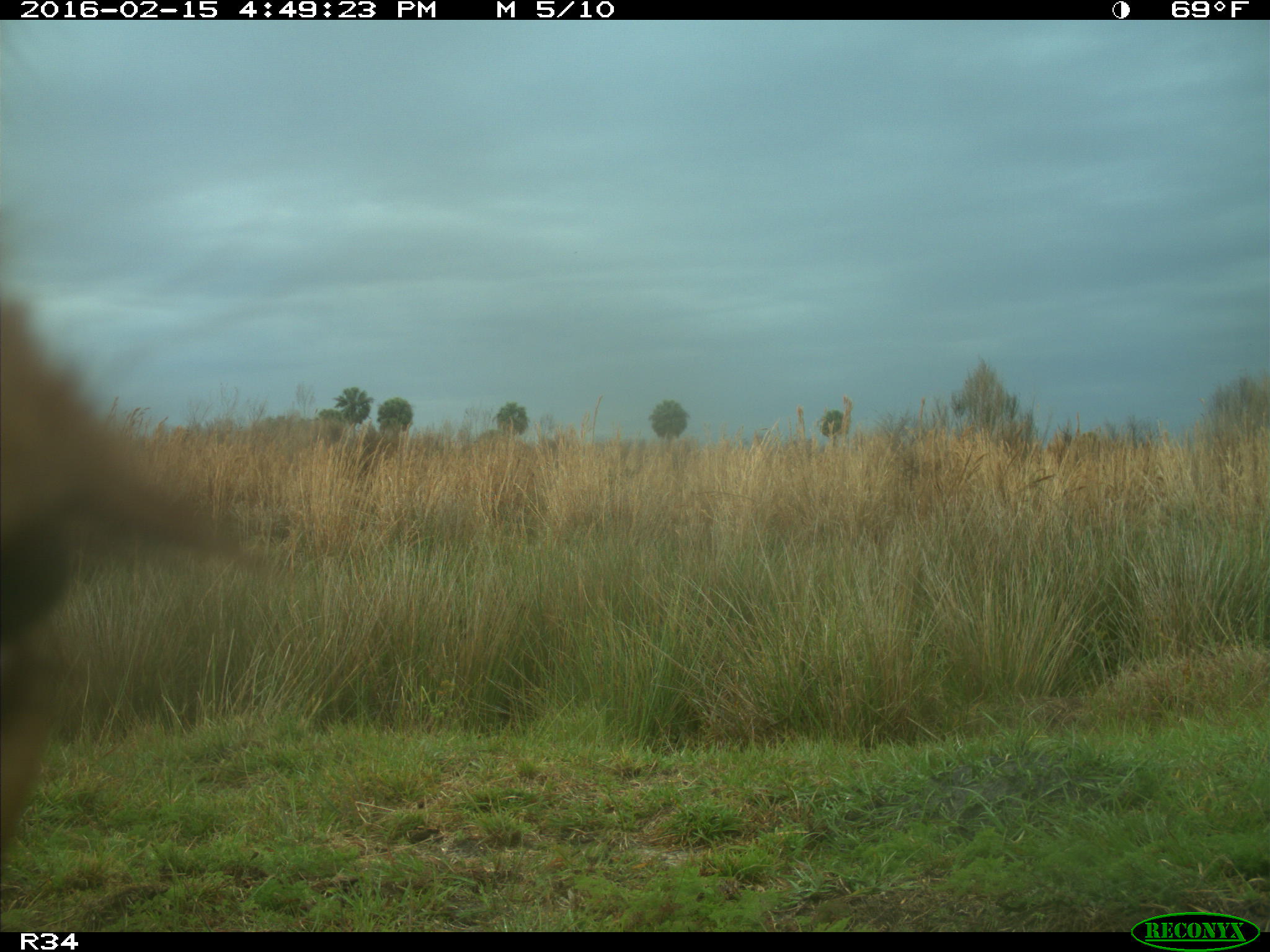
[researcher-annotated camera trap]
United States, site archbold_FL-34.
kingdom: Animalia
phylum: Chordata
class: Mammalia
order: Artiodactyla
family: Bovidae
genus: Bos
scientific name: Bos taurus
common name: domestic cow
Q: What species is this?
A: Bos taurus (domestic cow).